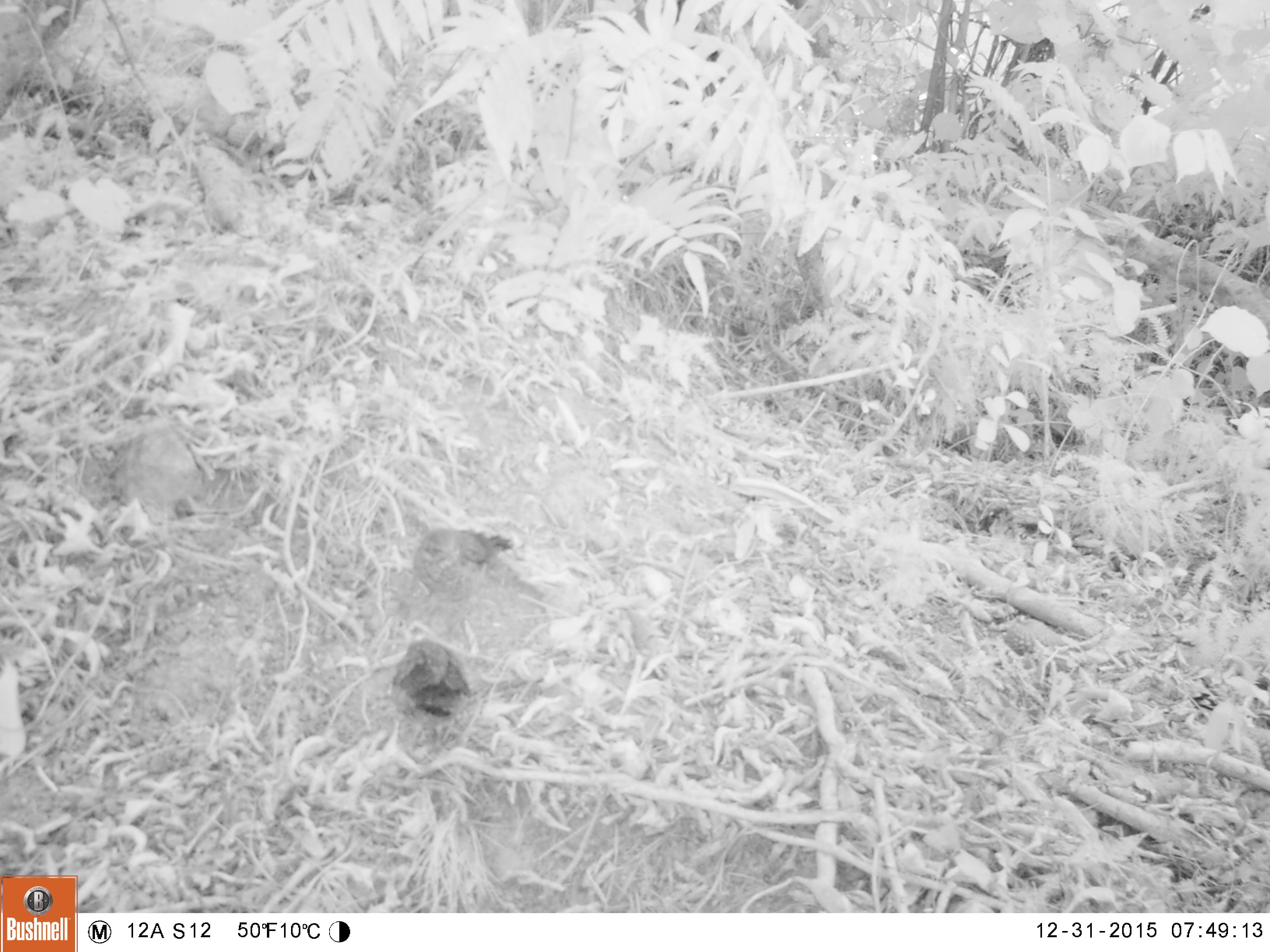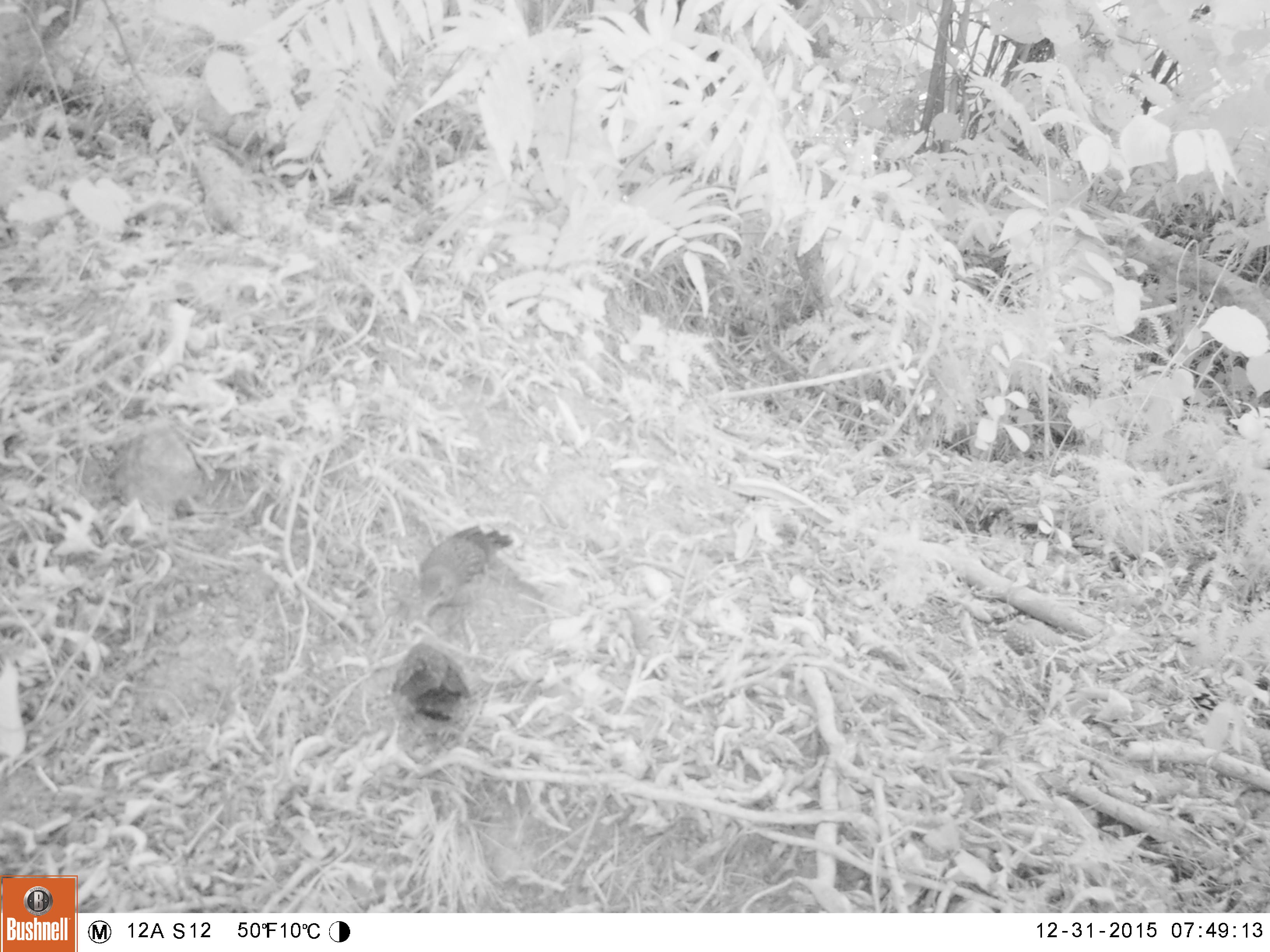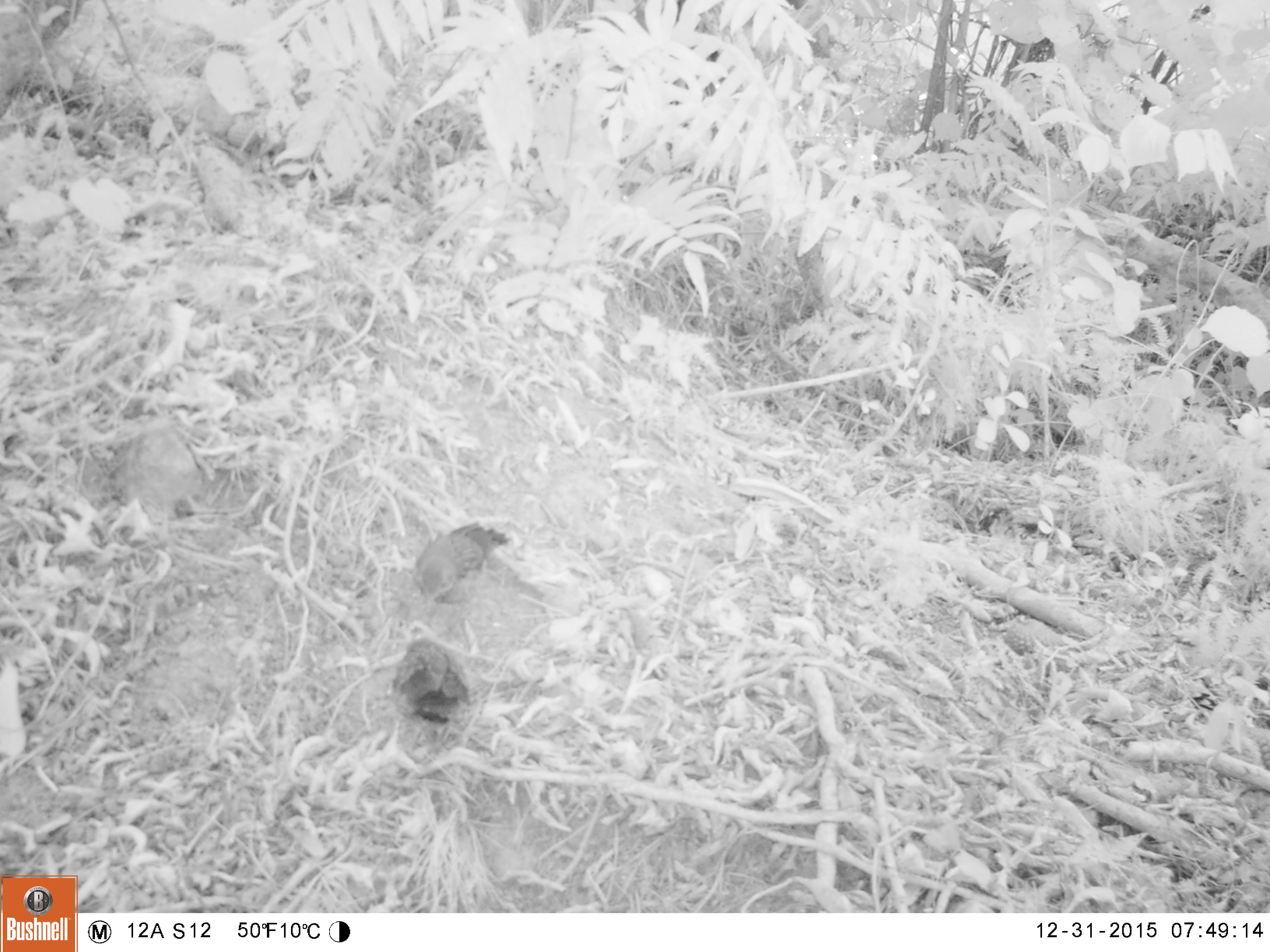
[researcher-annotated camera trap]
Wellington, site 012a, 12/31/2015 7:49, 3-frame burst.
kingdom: Animalia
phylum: Chordata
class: Aves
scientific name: Aves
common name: bird